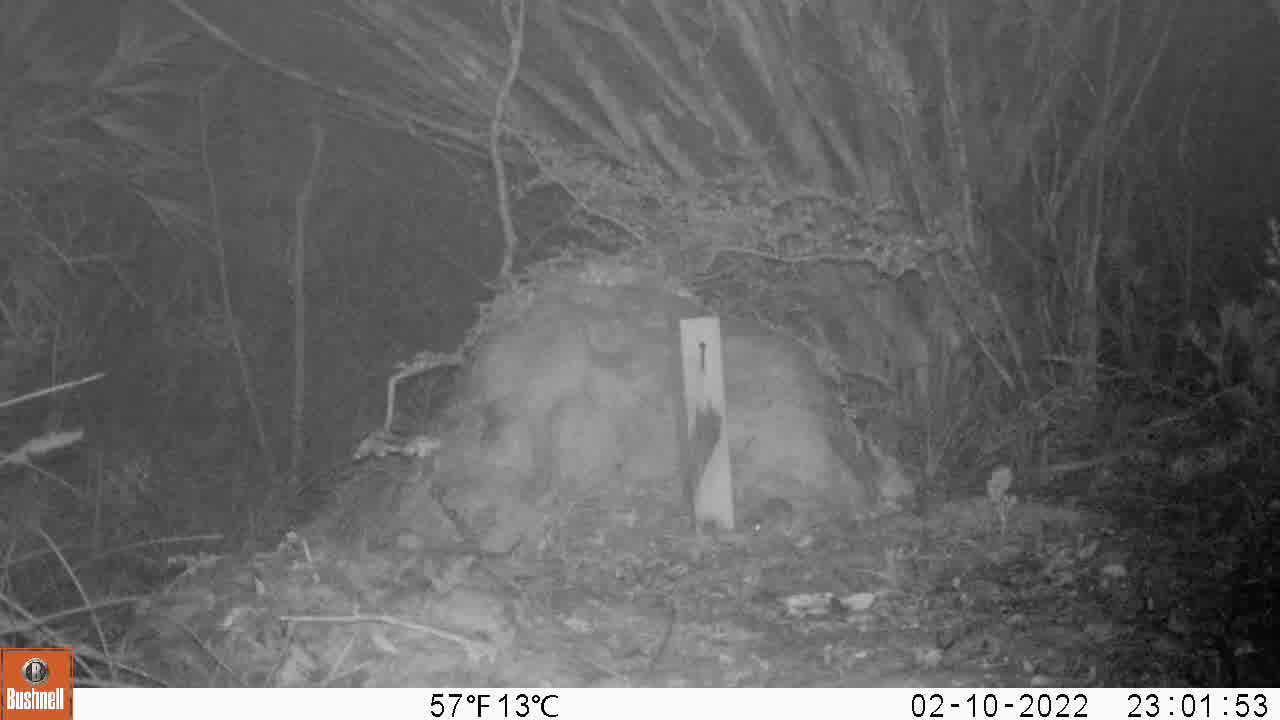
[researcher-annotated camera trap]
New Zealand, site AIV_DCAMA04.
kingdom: Animalia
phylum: Chordata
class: Mammalia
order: Rodentia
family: Muridae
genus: Mus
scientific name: Mus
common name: mouse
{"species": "mouse (Mus)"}